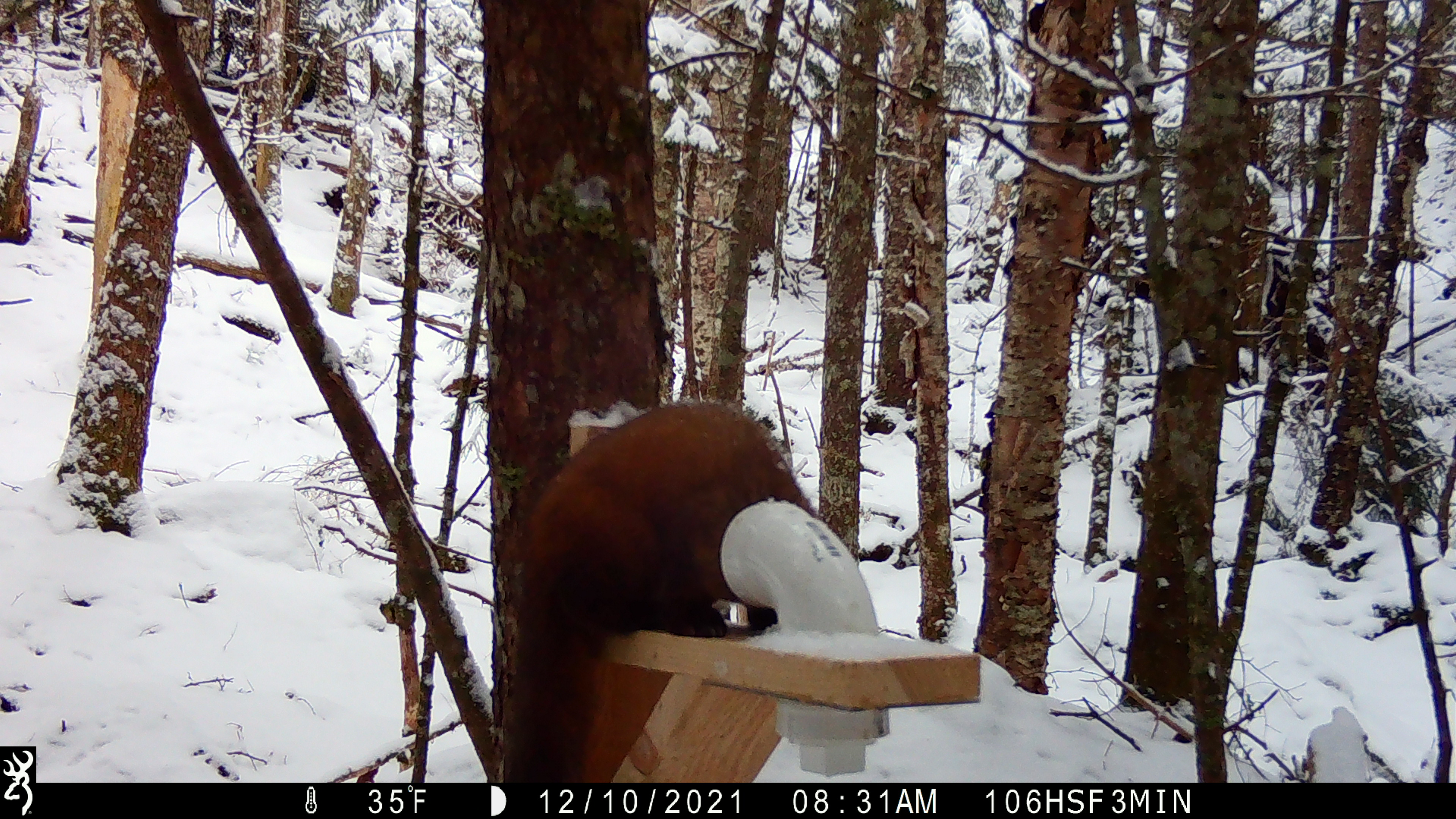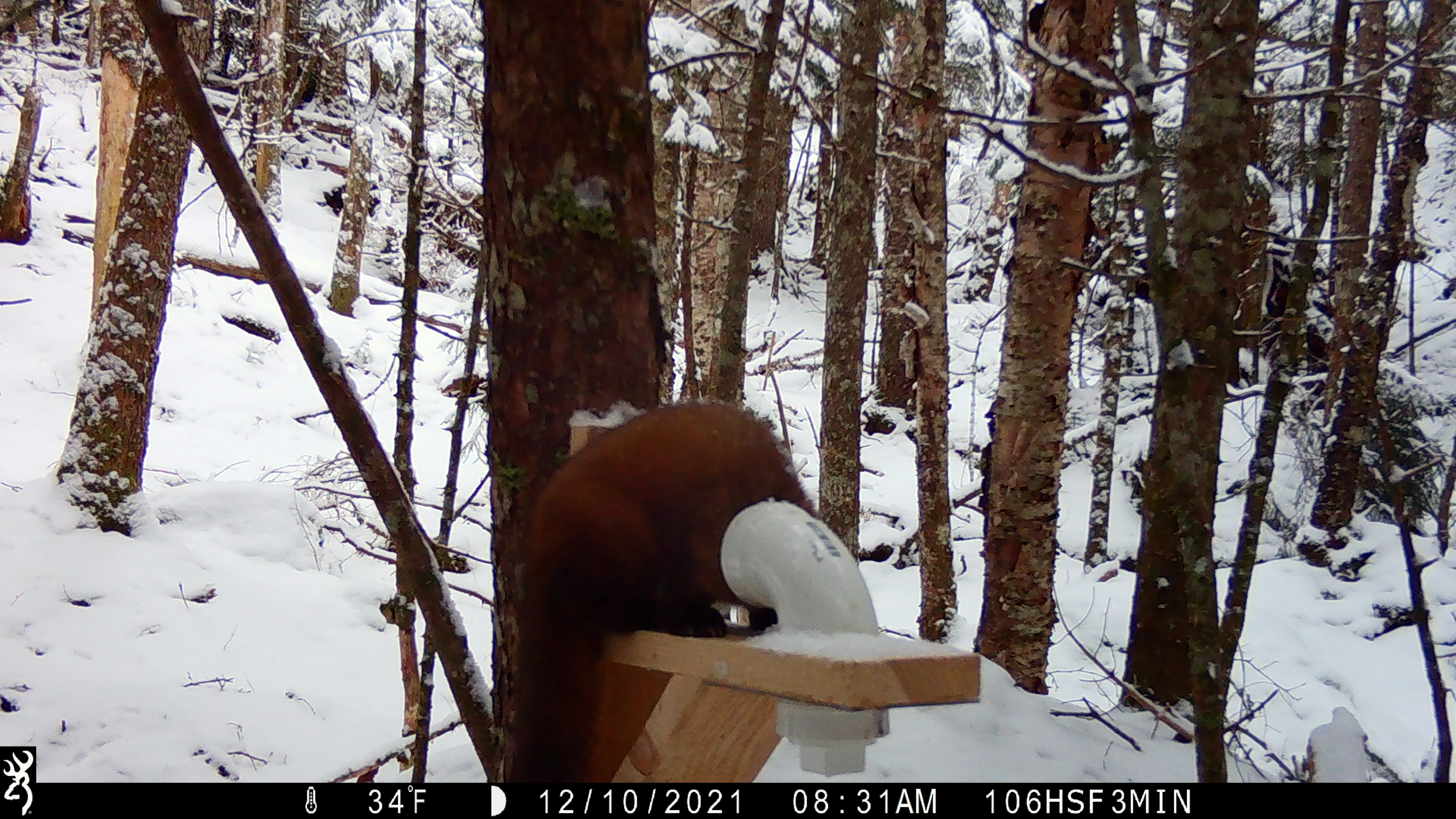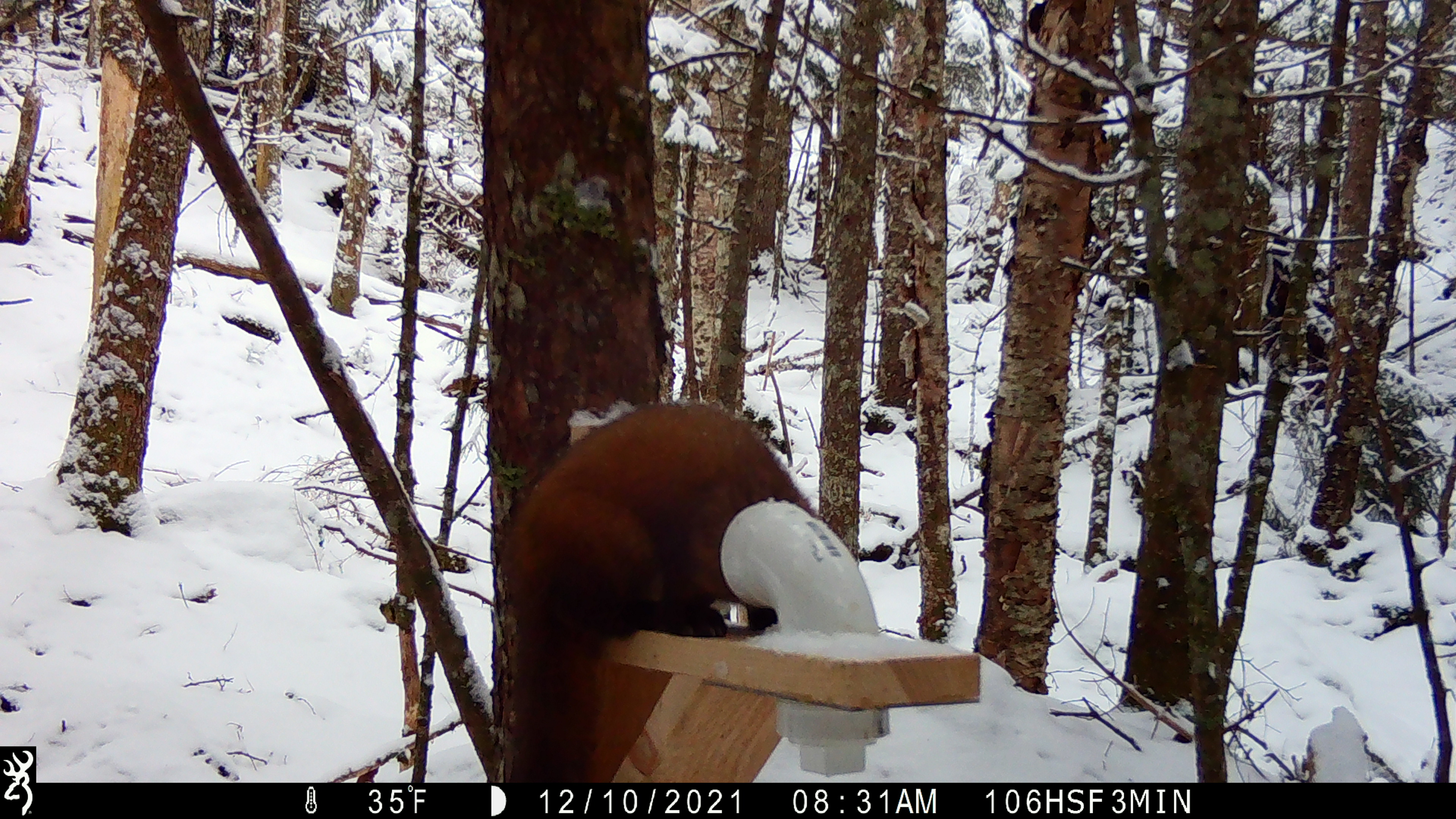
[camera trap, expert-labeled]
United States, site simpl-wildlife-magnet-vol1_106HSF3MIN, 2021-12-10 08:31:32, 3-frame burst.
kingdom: Animalia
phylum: Chordata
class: Mammalia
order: Carnivora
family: Mustelidae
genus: Martes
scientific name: Martes americana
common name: american marten